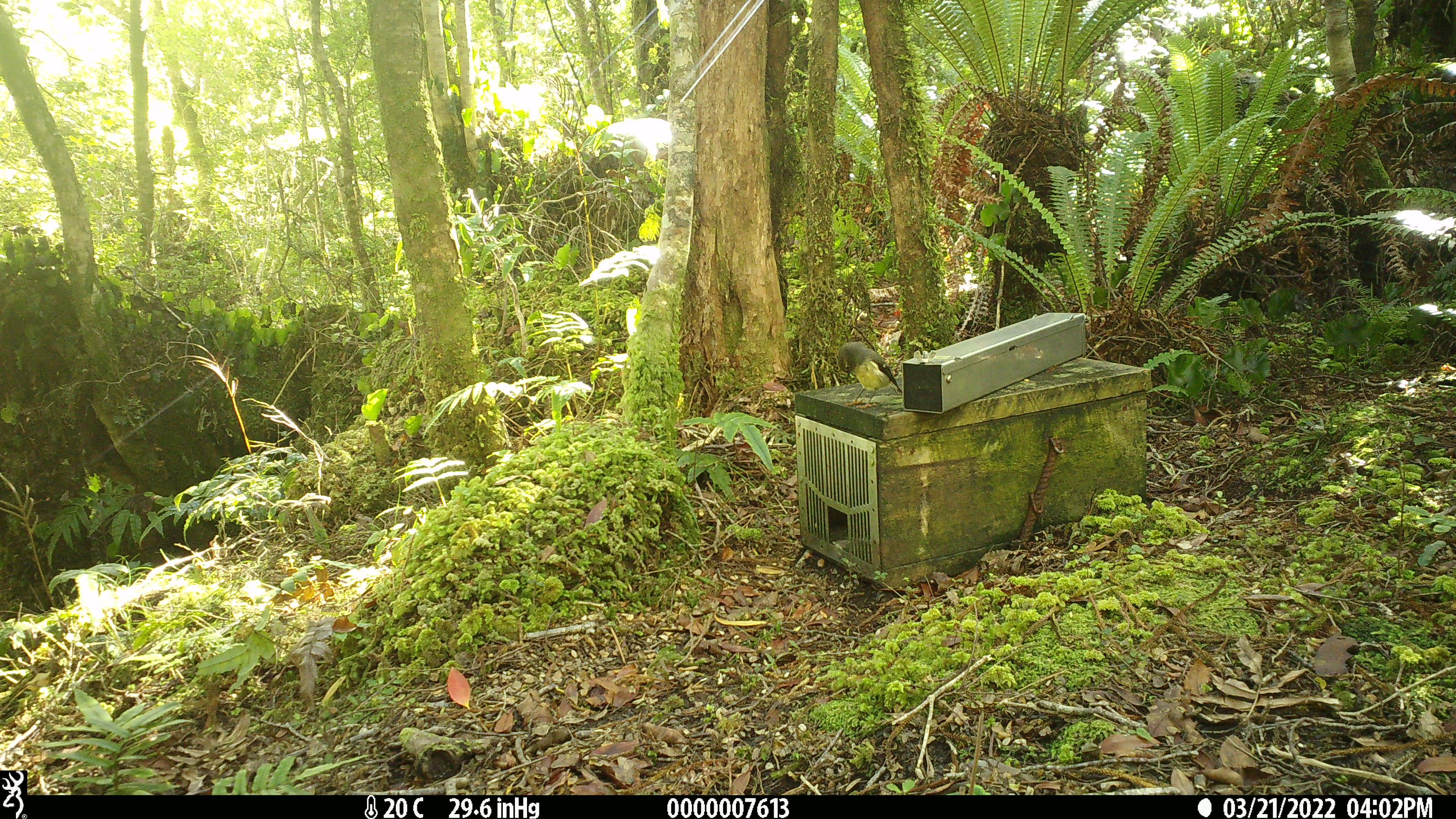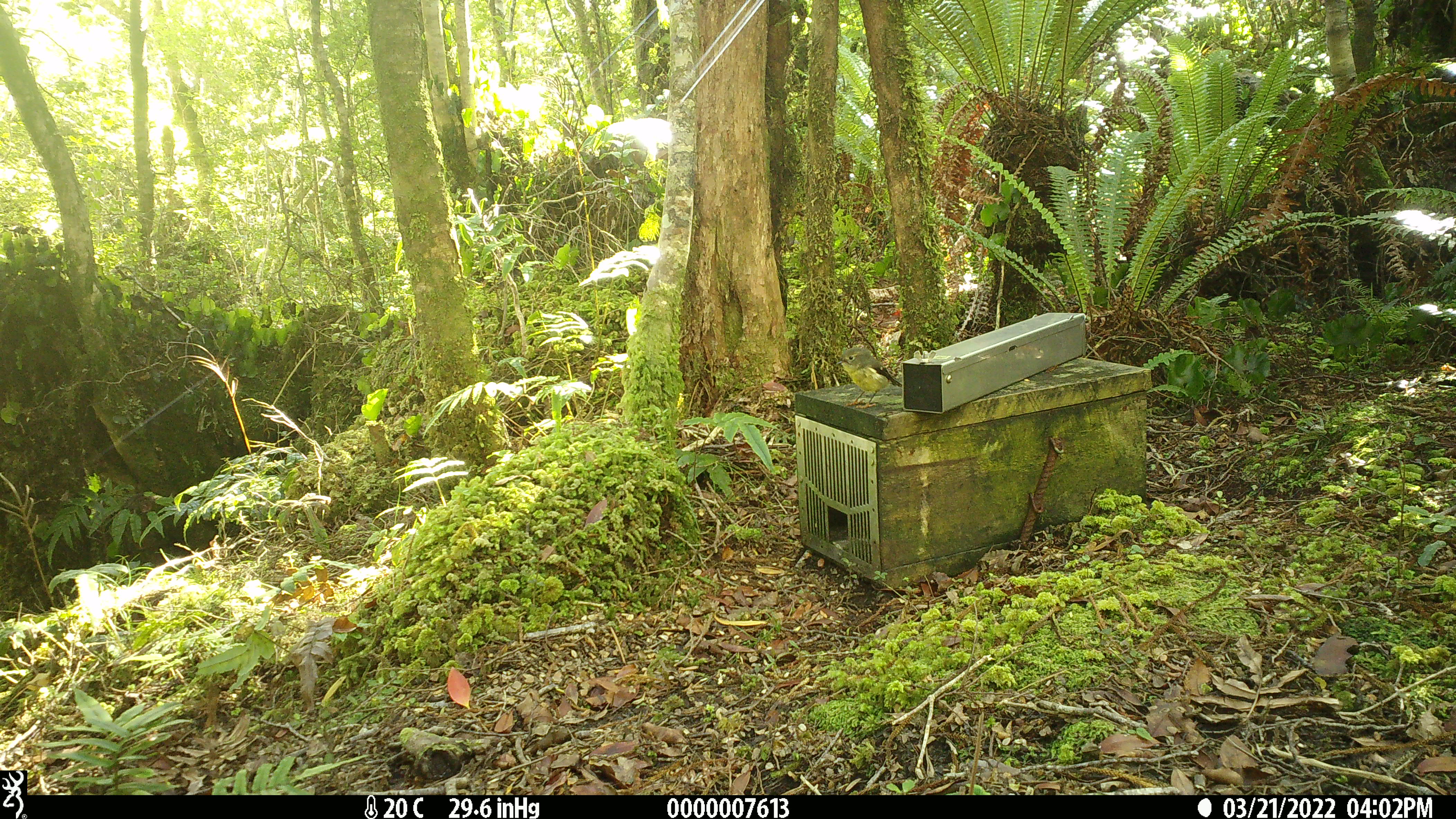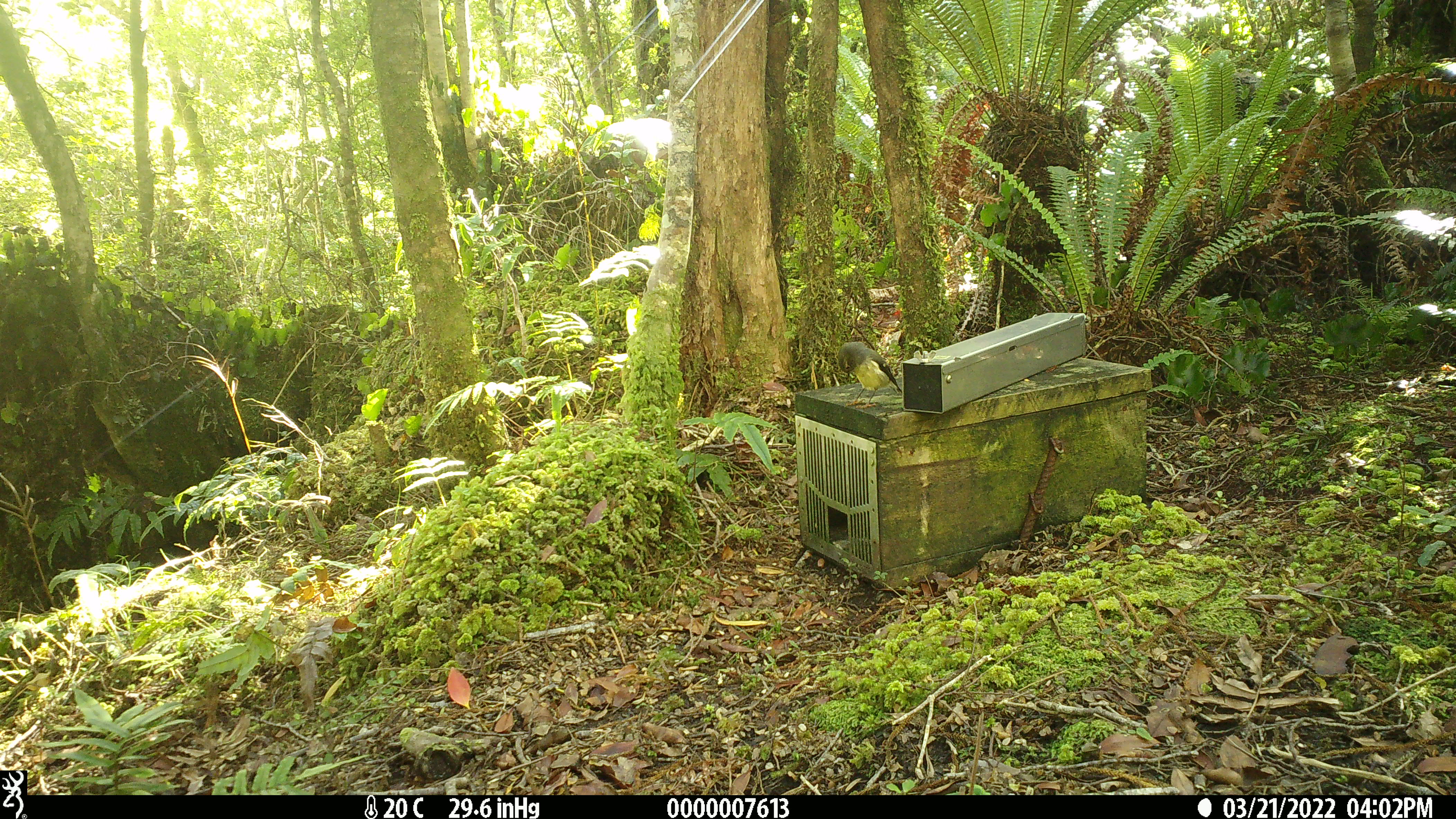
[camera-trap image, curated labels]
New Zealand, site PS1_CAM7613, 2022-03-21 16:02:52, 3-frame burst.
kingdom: Animalia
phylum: Chordata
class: Aves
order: Passeriformes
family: Petroicidae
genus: Petroica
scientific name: Petroica macrocephala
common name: tomtit